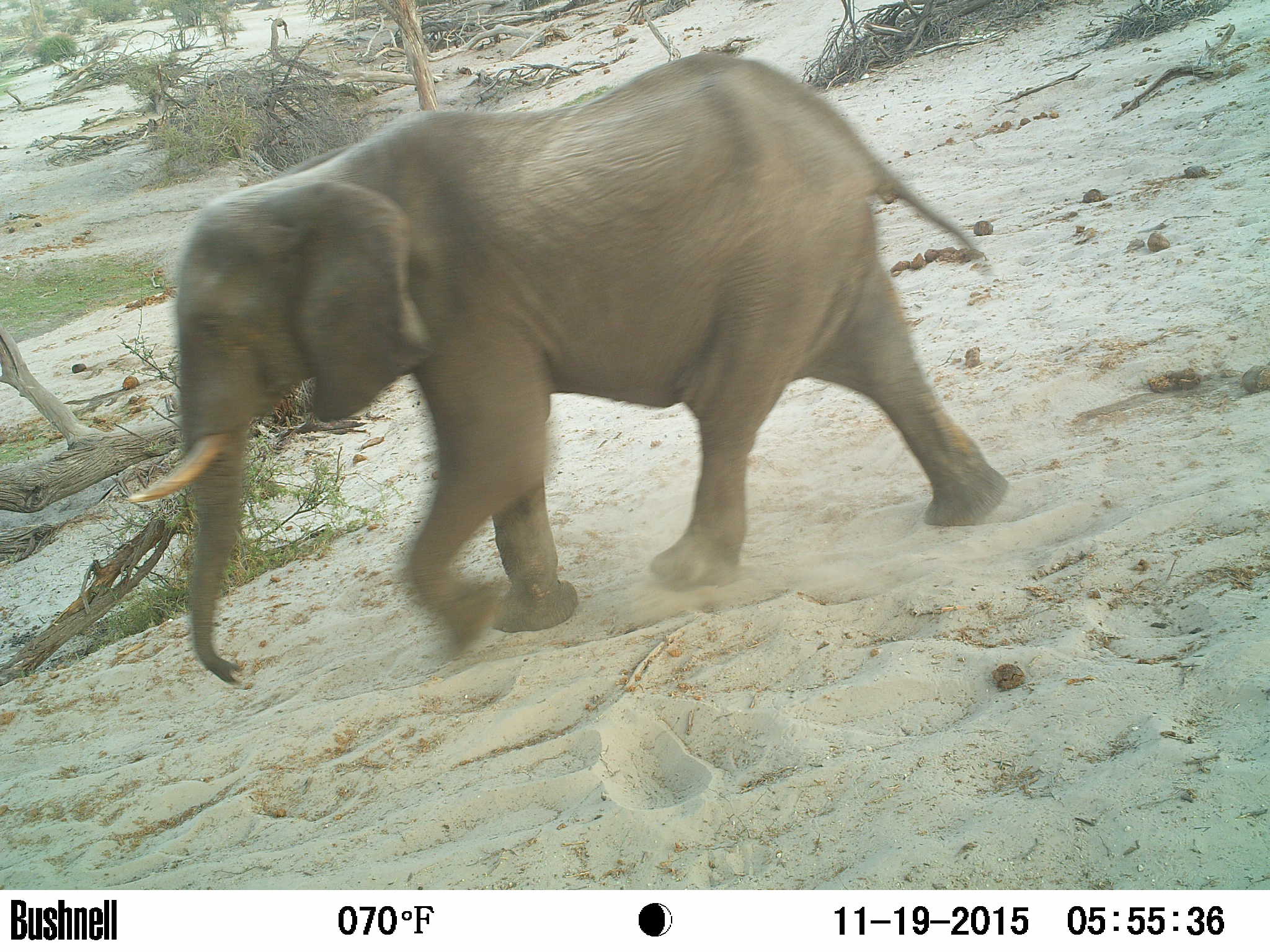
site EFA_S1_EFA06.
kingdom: Animalia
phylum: Chordata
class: Mammalia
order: Proboscidea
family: Elephantidae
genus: Loxodonta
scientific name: Loxodonta africana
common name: african bush elephant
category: elephant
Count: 1.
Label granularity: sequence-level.